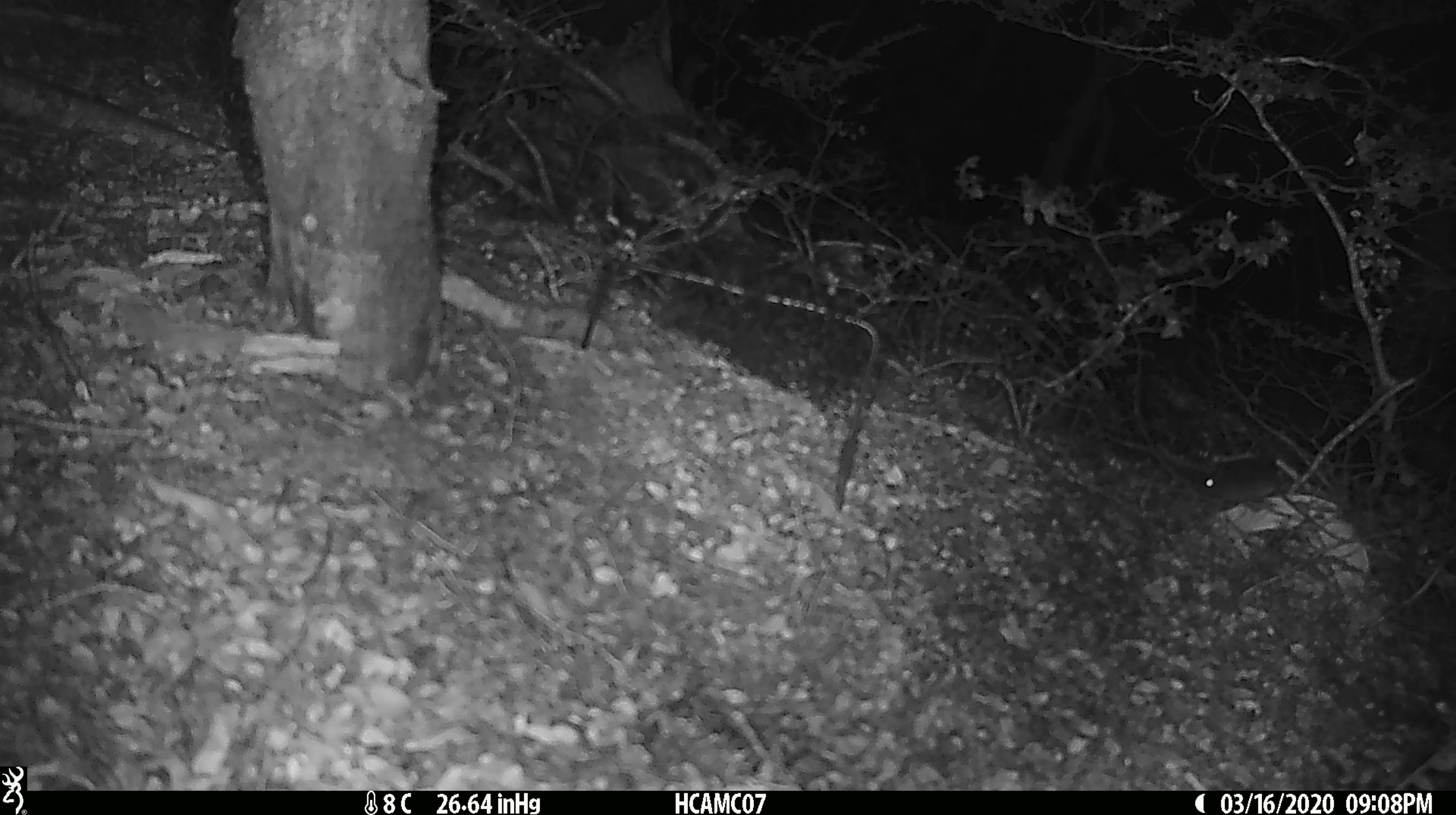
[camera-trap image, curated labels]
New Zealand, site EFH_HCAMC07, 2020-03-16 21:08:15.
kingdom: Animalia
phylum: Chordata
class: Mammalia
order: Rodentia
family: Muridae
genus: Mus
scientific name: Mus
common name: mouse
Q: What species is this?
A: Mouse (Mus).